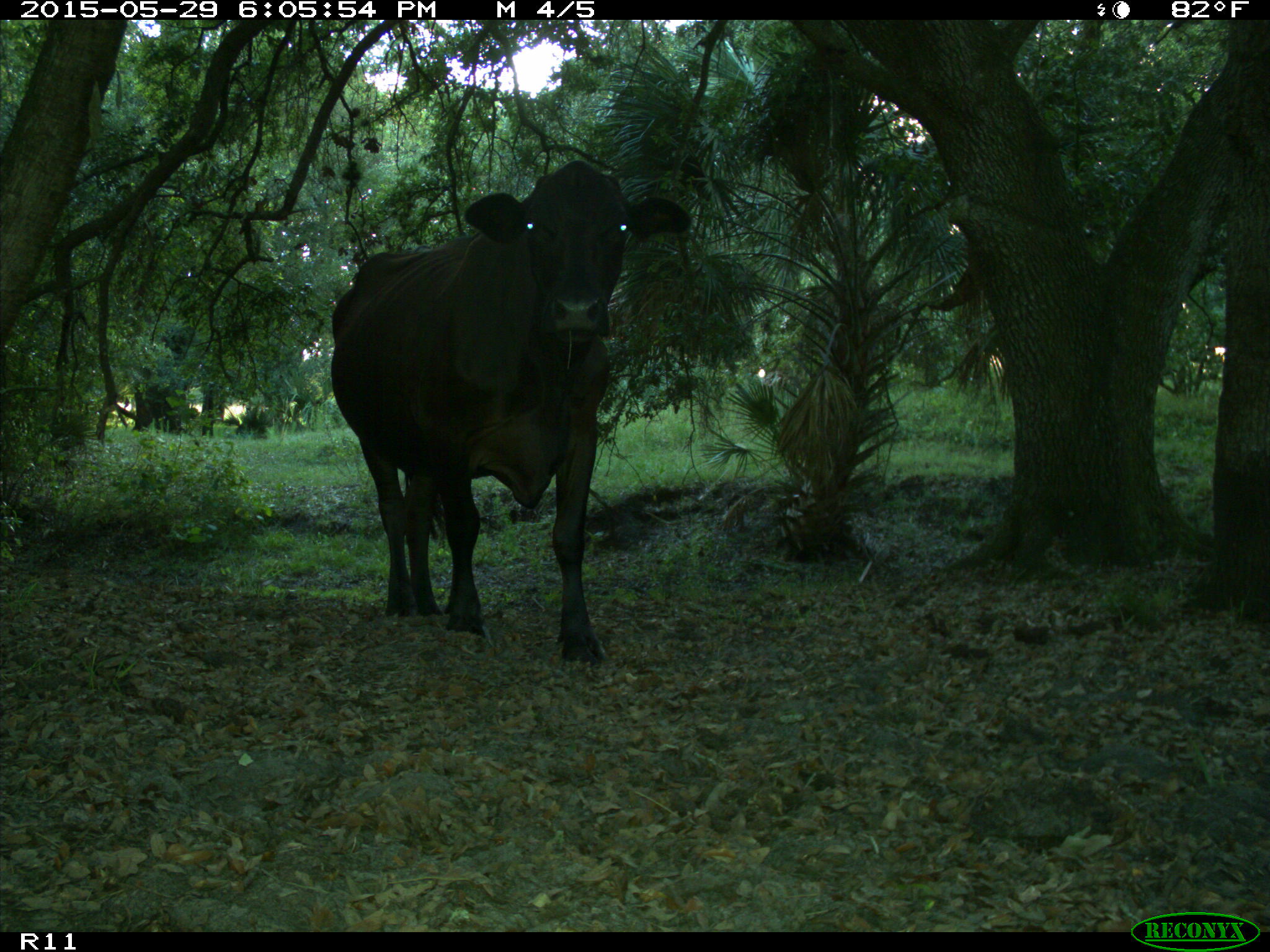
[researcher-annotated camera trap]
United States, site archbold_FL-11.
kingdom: Animalia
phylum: Chordata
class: Mammalia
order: Artiodactyla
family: Bovidae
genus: Bos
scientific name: Bos taurus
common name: domestic cow